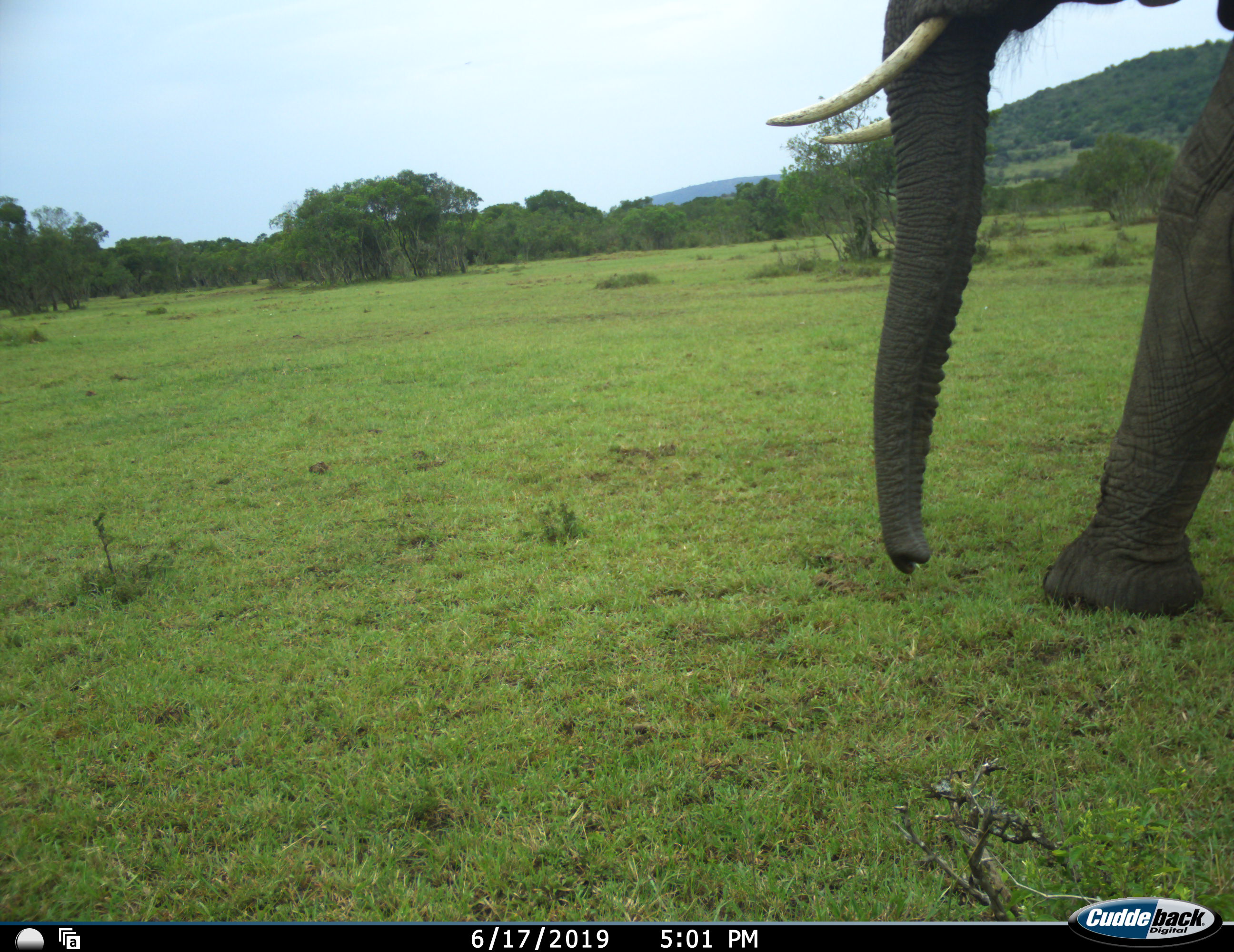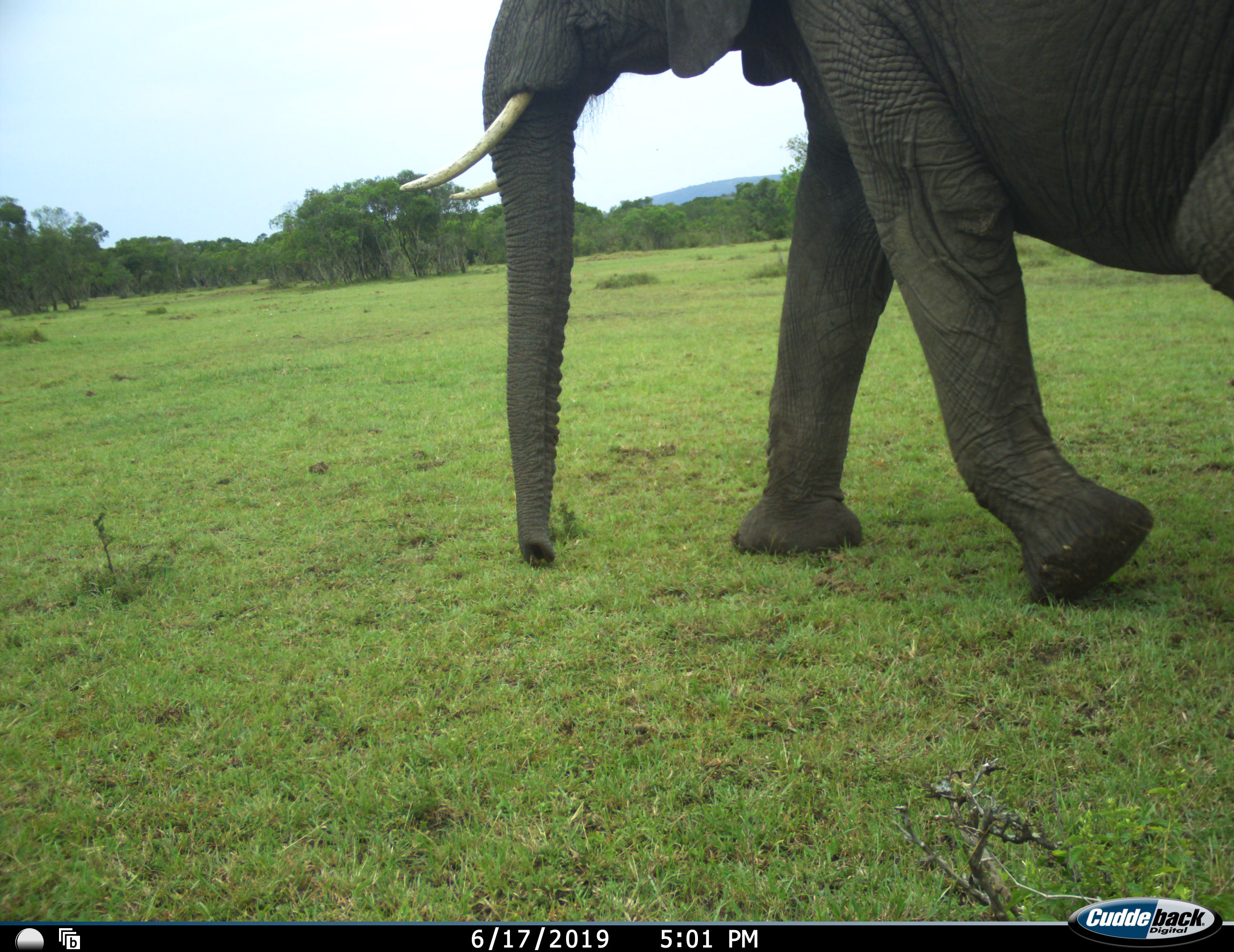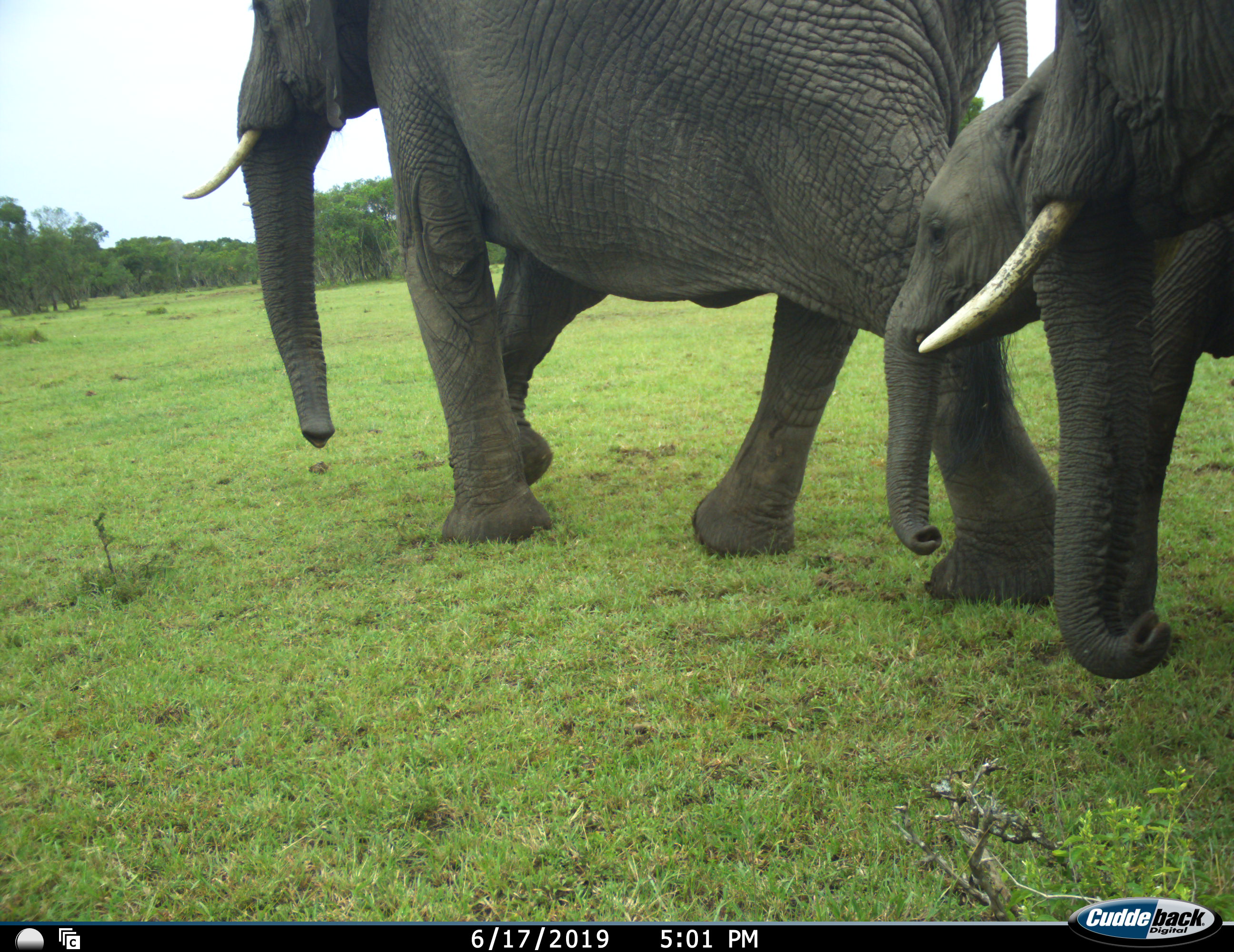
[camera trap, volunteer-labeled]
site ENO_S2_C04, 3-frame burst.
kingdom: Animalia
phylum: Chordata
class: Mammalia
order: Proboscidea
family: Elephantidae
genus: Loxodonta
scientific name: Loxodonta africana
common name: african bush elephant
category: elephant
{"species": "elephant (african bush elephant) (Loxodonta africana)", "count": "3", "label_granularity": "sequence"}